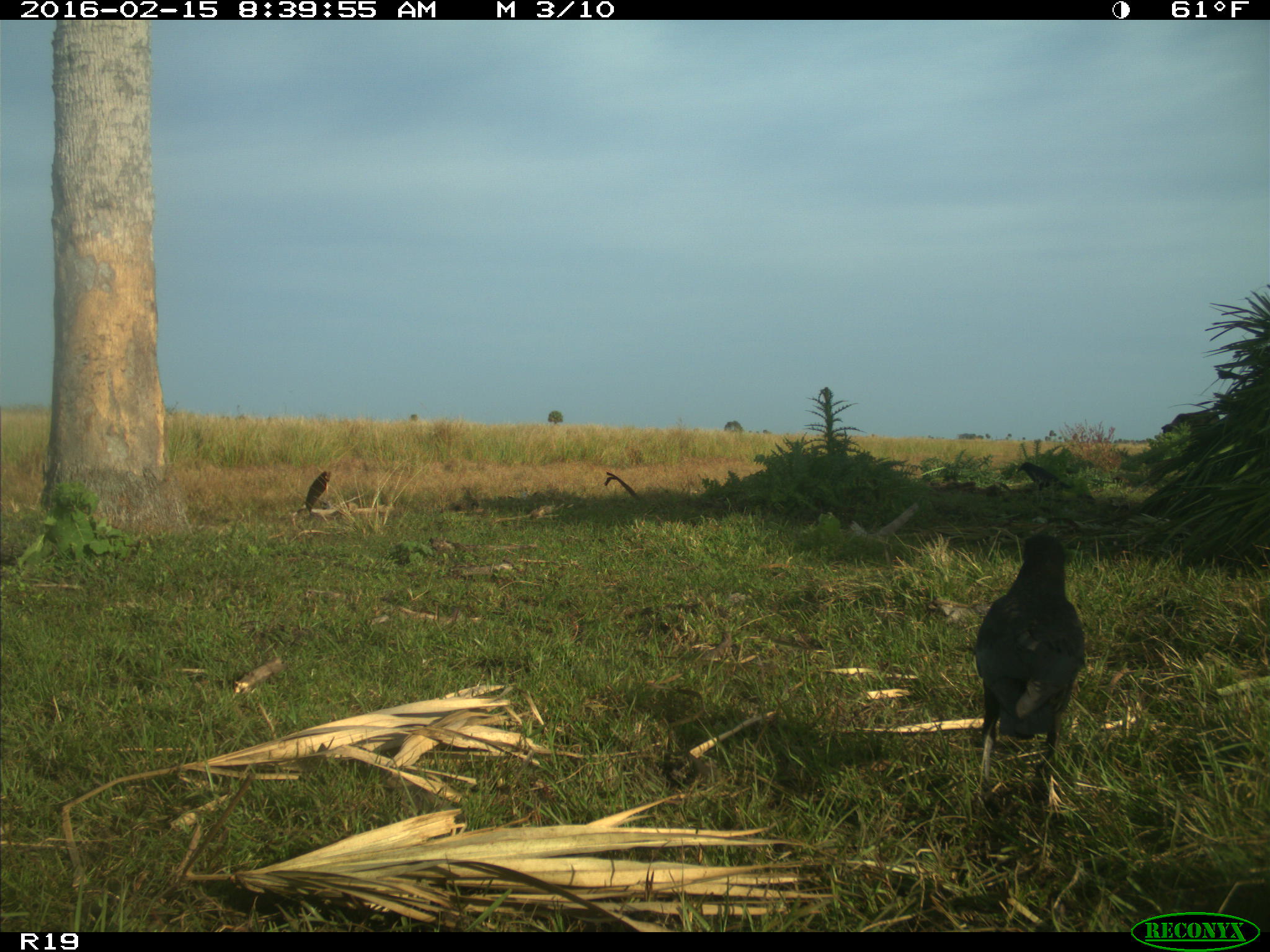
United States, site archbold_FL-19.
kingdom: Animalia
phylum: Chordata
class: Mammalia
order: Artiodactyla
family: Bovidae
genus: Bos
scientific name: Bos taurus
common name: domestic cow